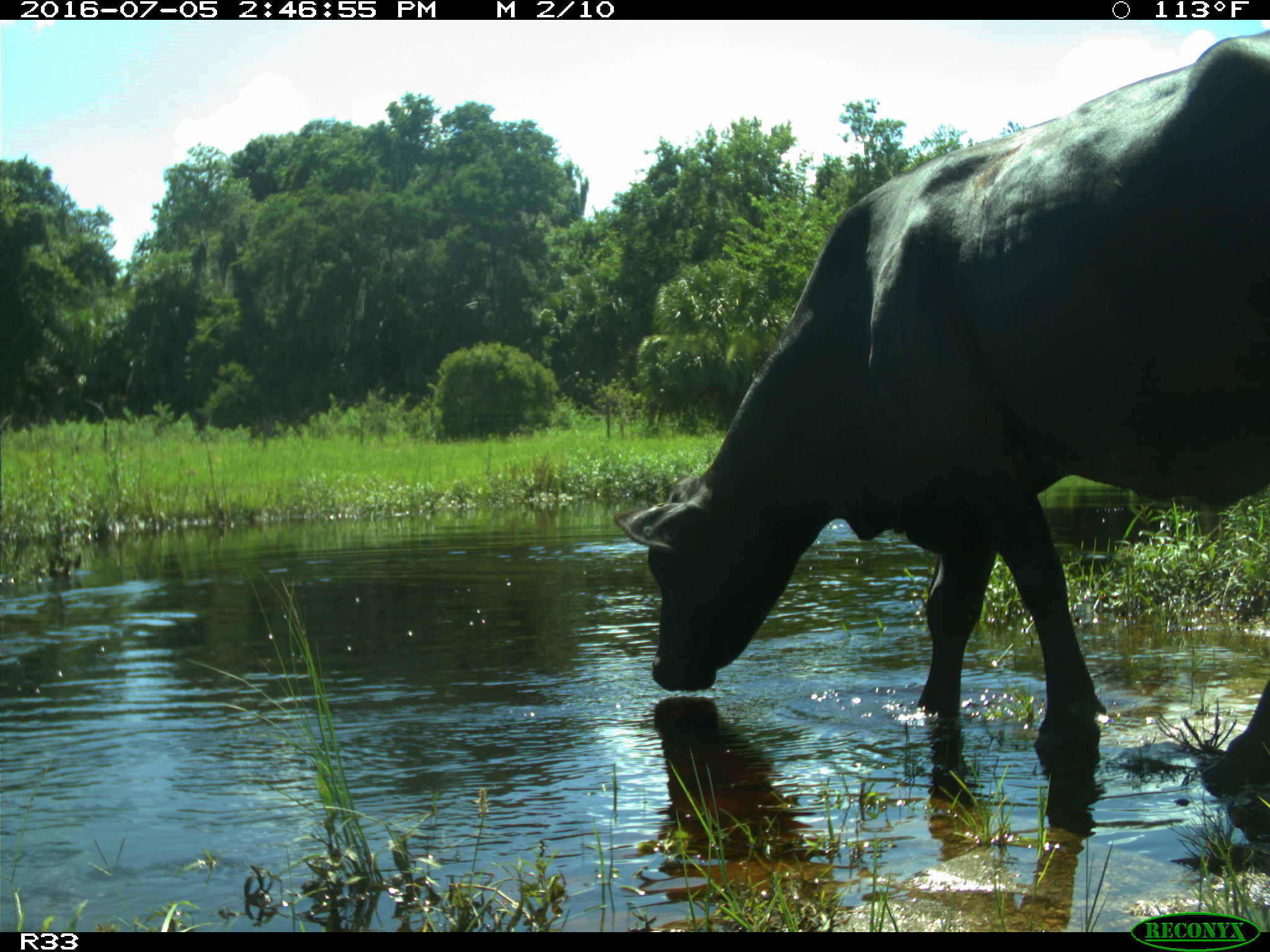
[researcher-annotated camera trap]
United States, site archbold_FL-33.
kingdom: Animalia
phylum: Chordata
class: Mammalia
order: Artiodactyla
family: Bovidae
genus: Bos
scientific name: Bos taurus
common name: domestic cow